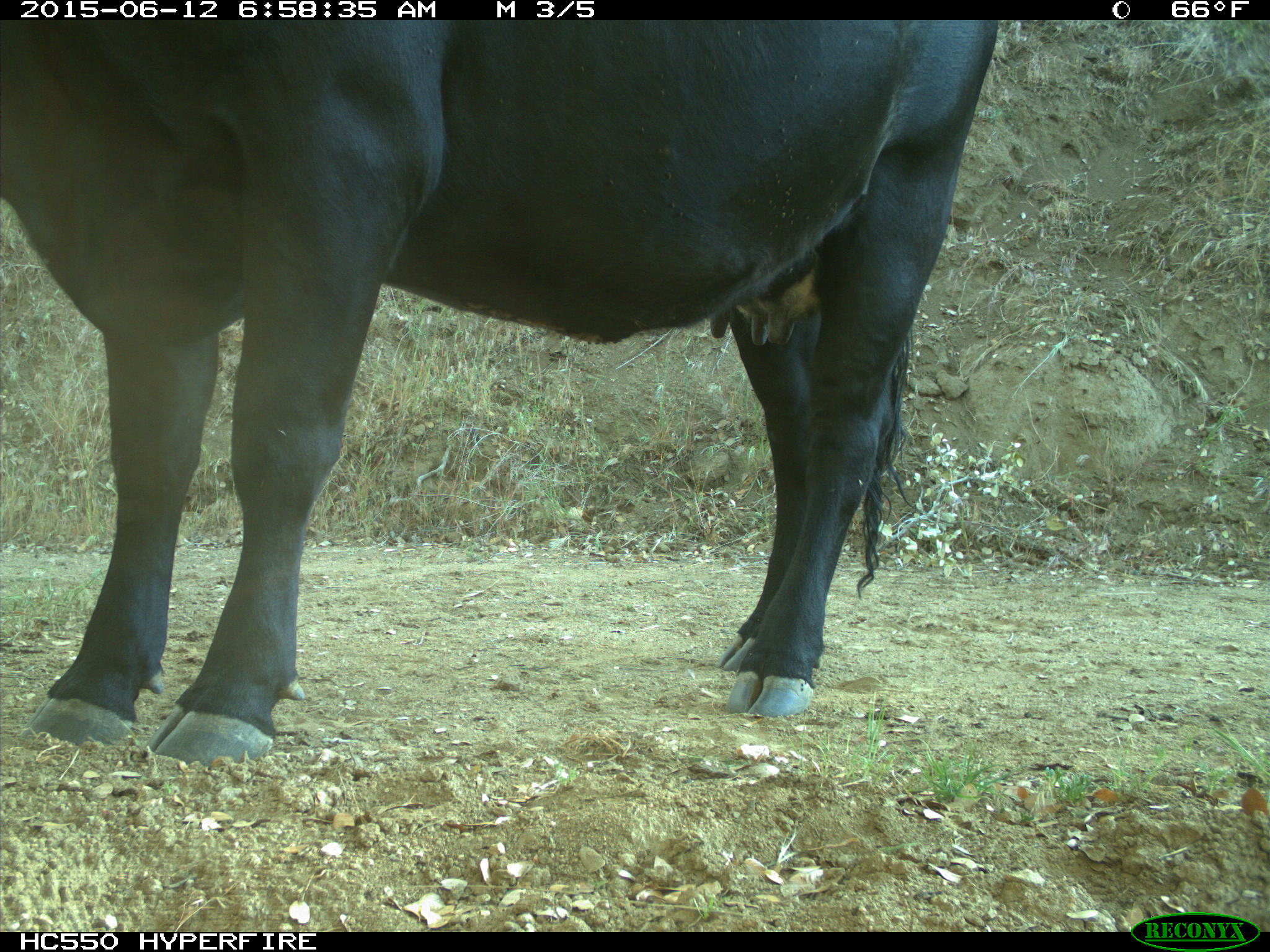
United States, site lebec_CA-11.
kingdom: Animalia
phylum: Chordata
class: Mammalia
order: Artiodactyla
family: Bovidae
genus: Bos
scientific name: Bos taurus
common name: domestic cow